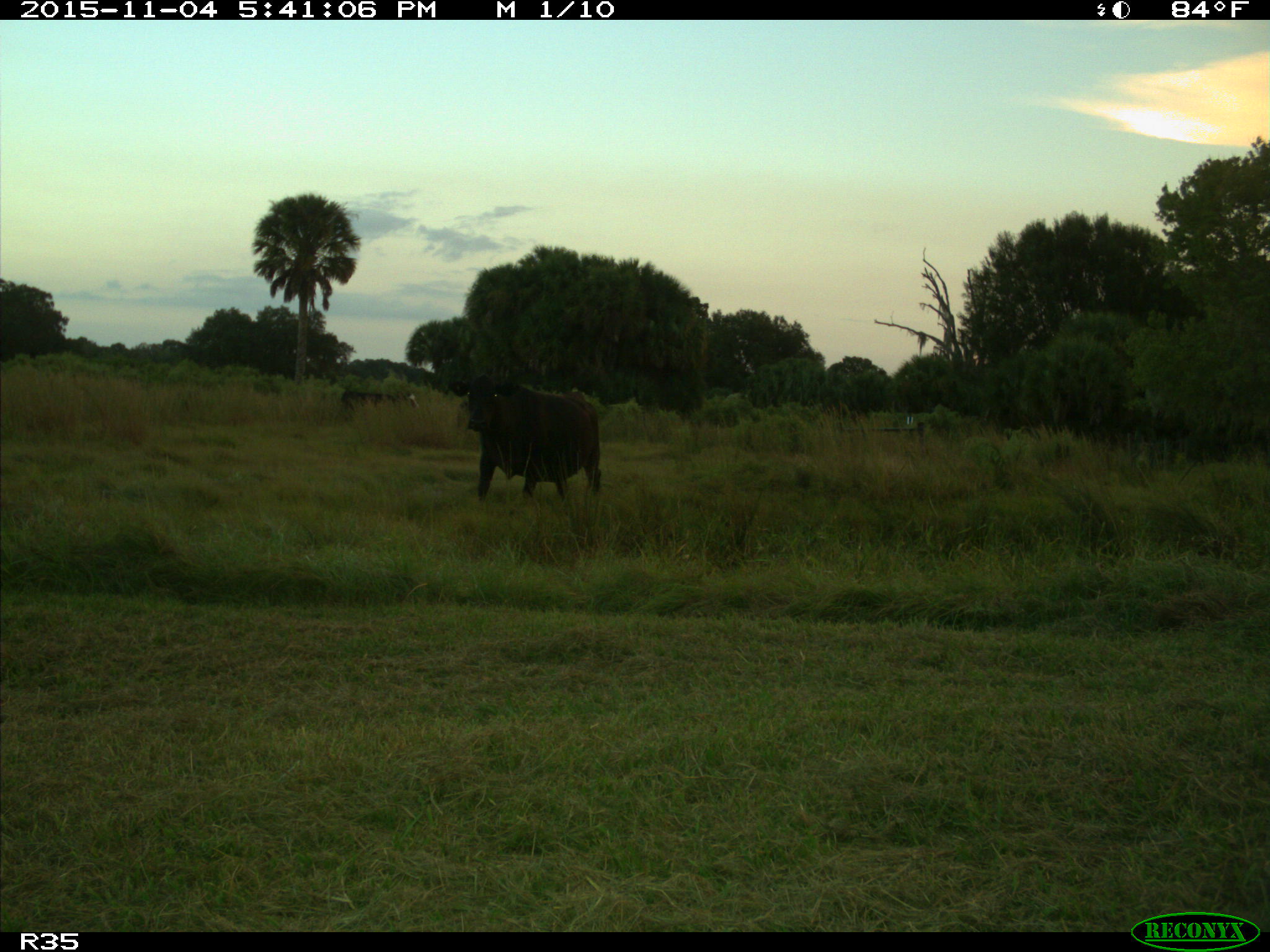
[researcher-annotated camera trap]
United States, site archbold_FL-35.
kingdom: Animalia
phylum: Chordata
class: Mammalia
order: Artiodactyla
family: Bovidae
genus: Bos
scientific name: Bos taurus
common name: domestic cow